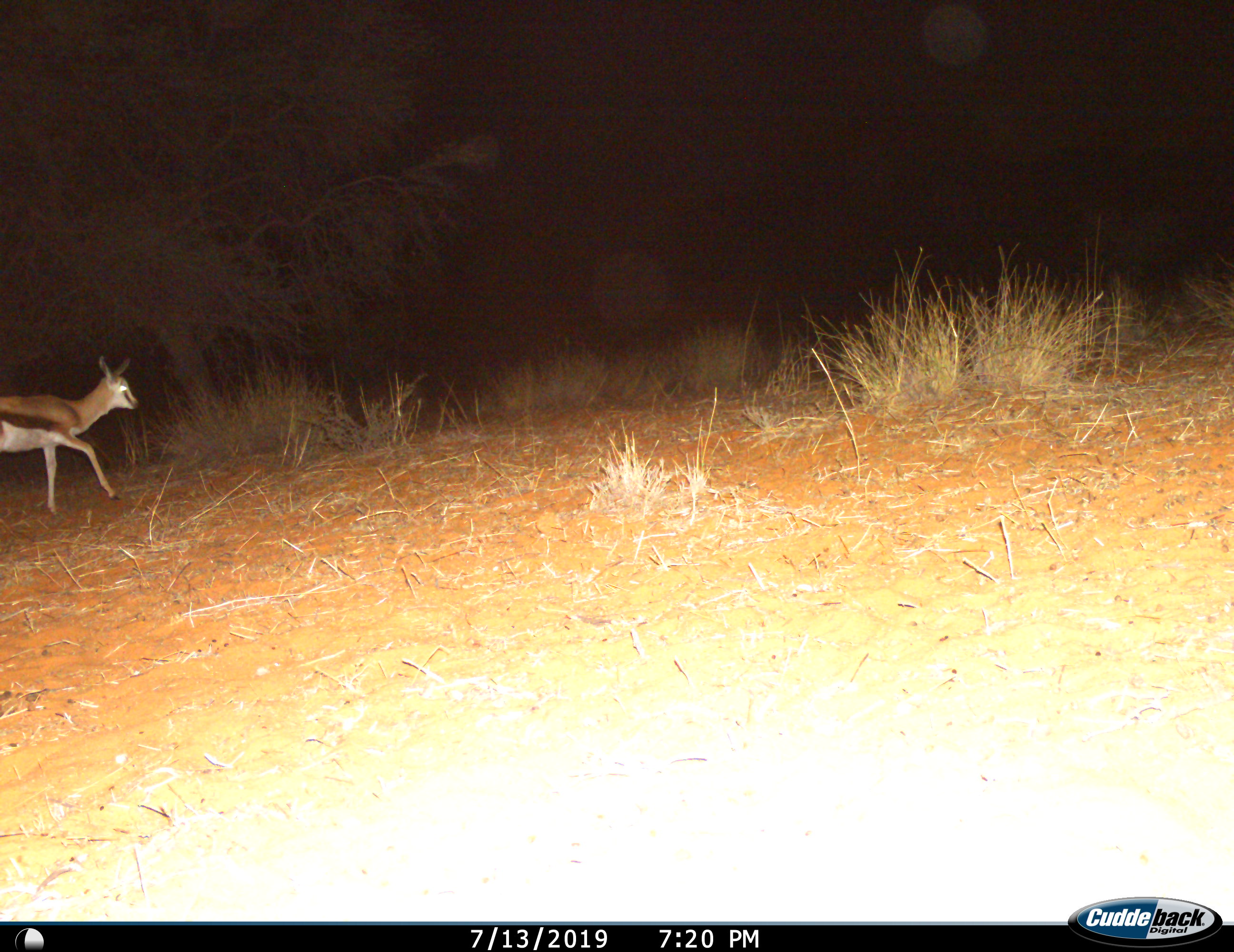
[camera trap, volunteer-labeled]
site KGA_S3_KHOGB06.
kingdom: Animalia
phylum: Chordata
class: Mammalia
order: Artiodactyla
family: Bovidae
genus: Antidorcas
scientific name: Antidorcas marsupialis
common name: springbok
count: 1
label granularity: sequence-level